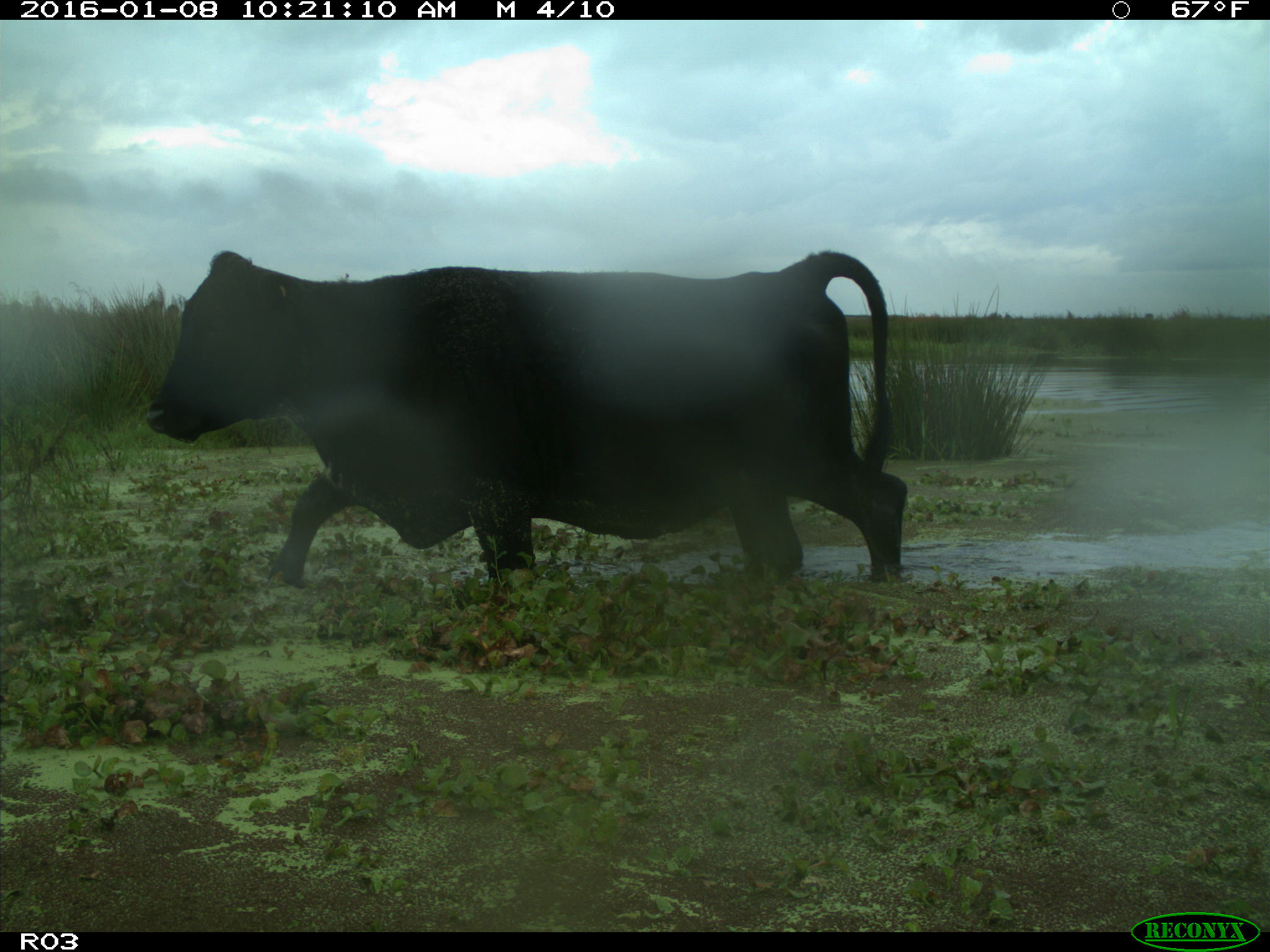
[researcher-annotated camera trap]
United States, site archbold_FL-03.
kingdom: Animalia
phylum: Chordata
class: Mammalia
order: Artiodactyla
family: Bovidae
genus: Bos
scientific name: Bos taurus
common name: domestic cow